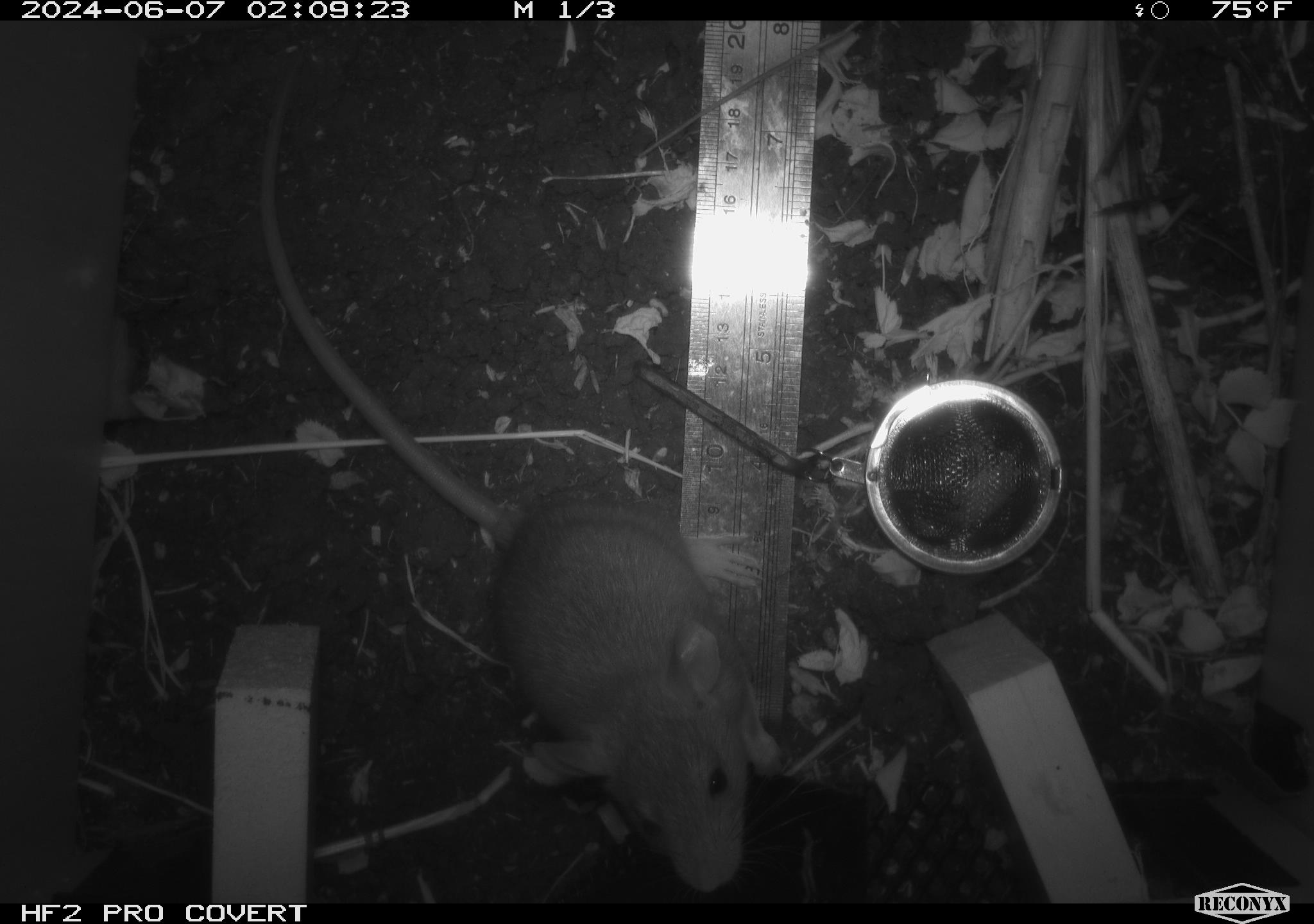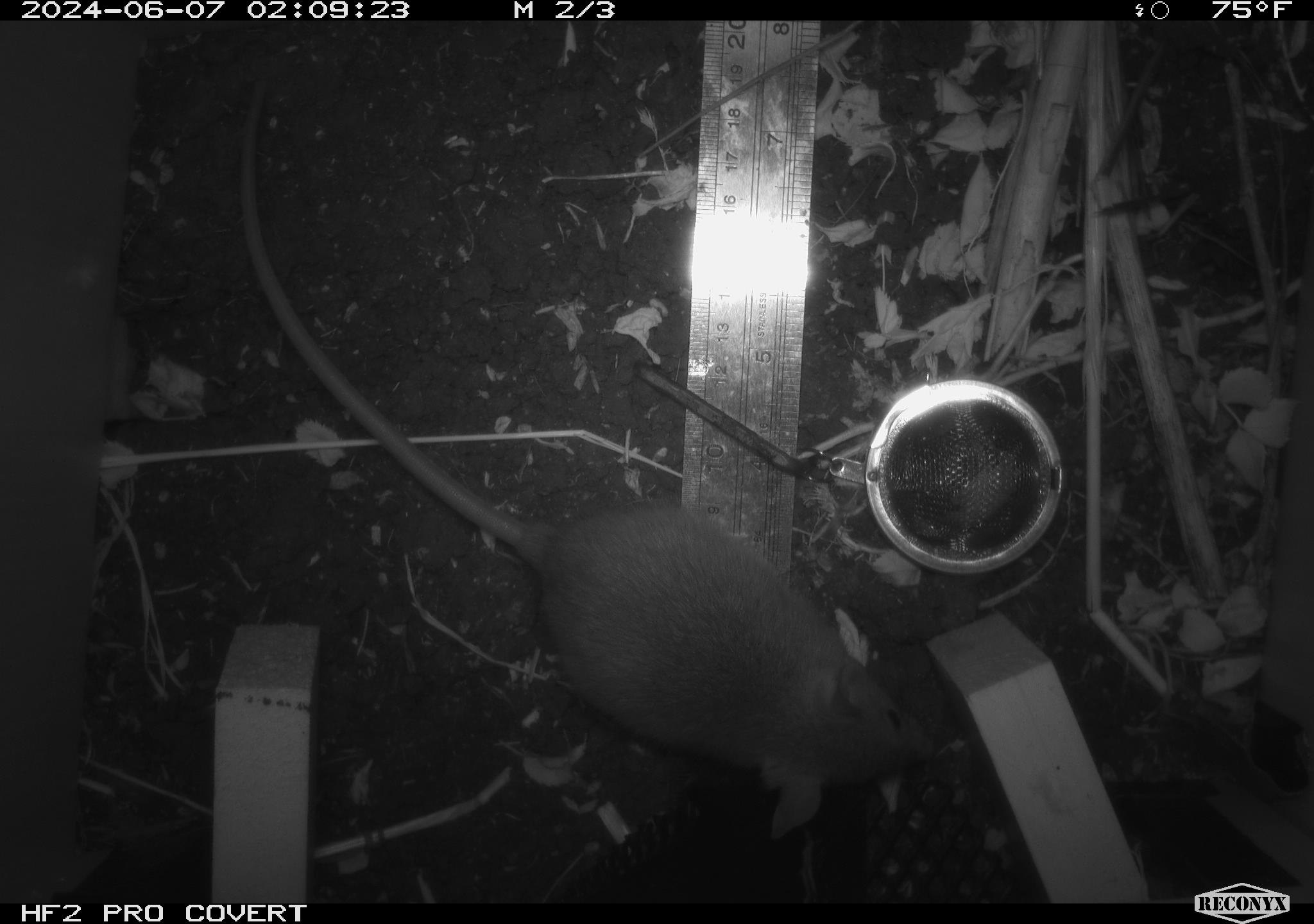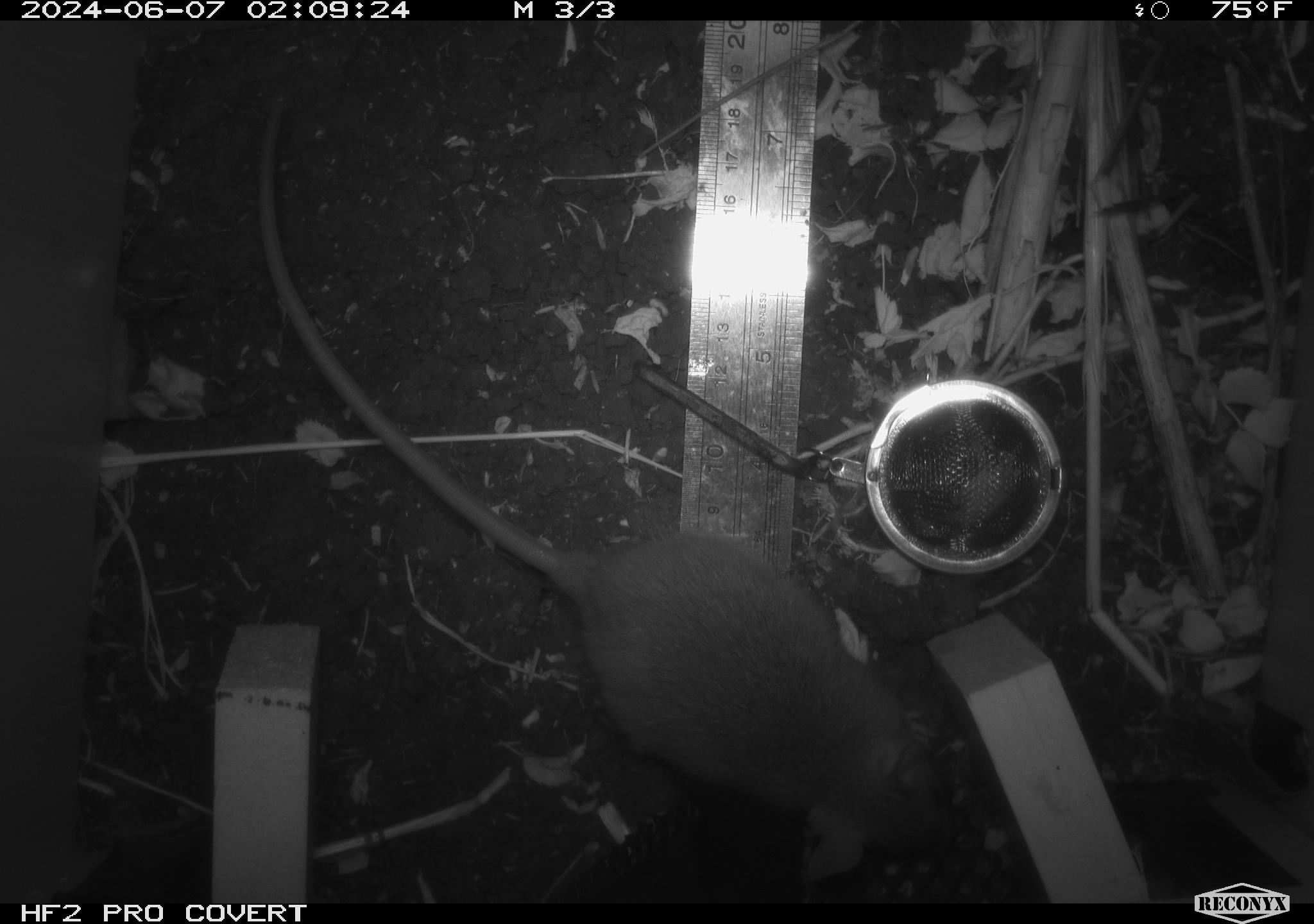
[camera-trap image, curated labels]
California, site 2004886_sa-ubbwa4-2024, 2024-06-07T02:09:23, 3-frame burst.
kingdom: Animalia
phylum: Chordata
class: Mammalia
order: Rodentia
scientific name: Rodentia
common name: woodrat or rat or mouse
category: woodrat or rat or mouse species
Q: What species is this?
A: Woodrat or rat or mouse species (woodrat or rat or mouse) (Rodentia).